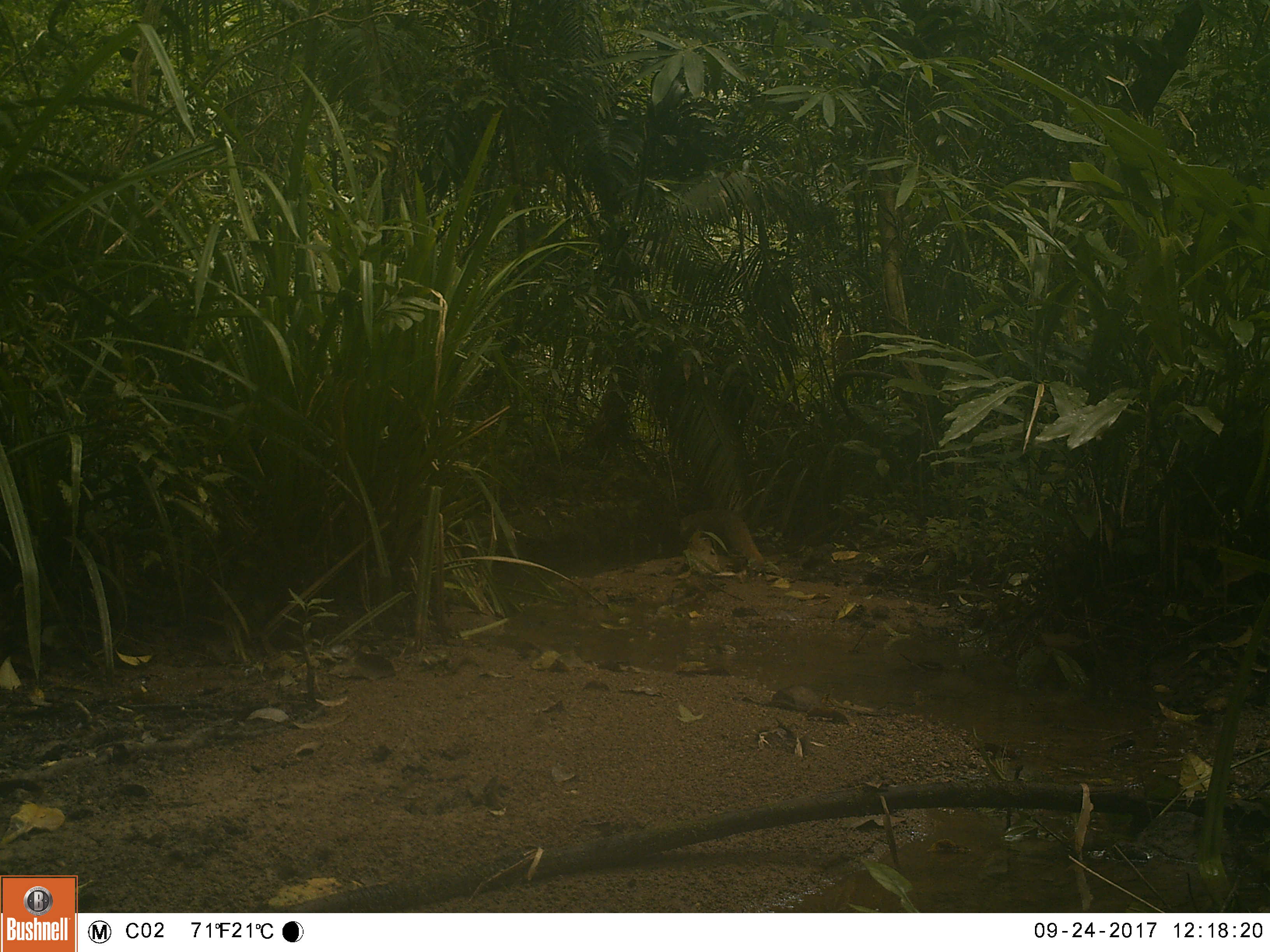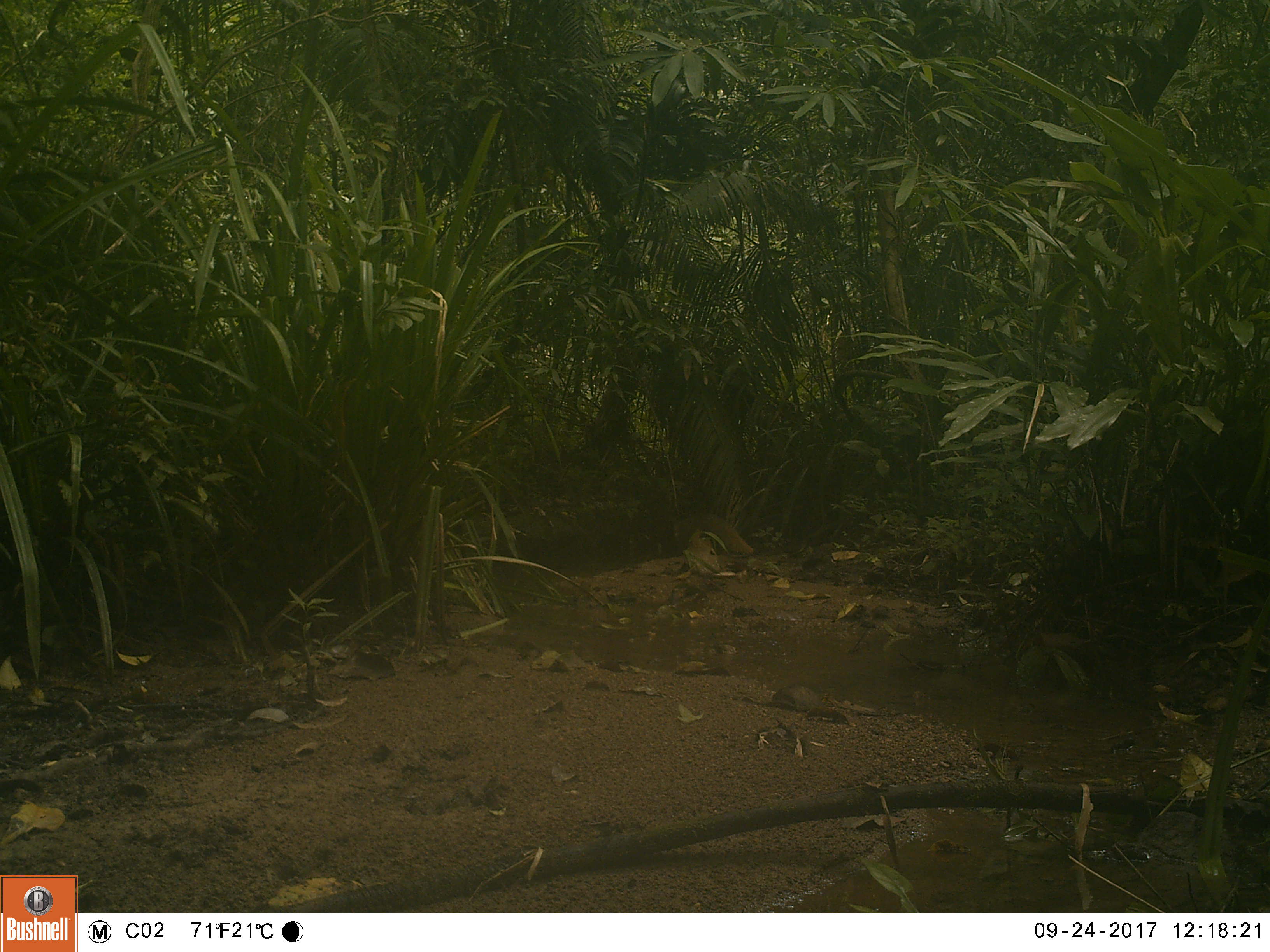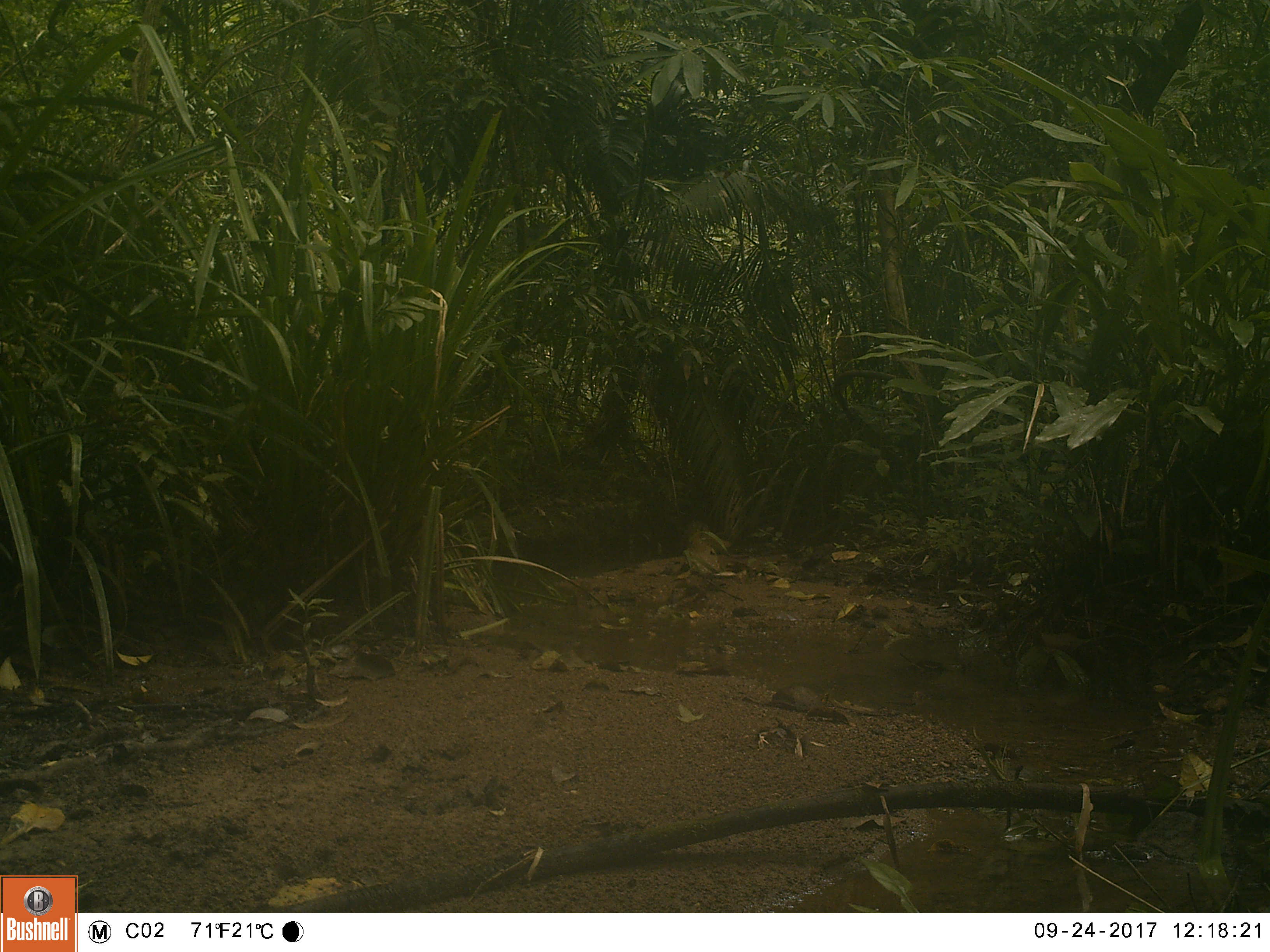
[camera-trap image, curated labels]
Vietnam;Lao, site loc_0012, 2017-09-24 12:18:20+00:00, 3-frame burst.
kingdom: Animalia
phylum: Chordata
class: Mammalia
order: Carnivora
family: Herpestidae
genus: Urva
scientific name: Urva urva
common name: crab-eating mongoose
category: crab eating mongoose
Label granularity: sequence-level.